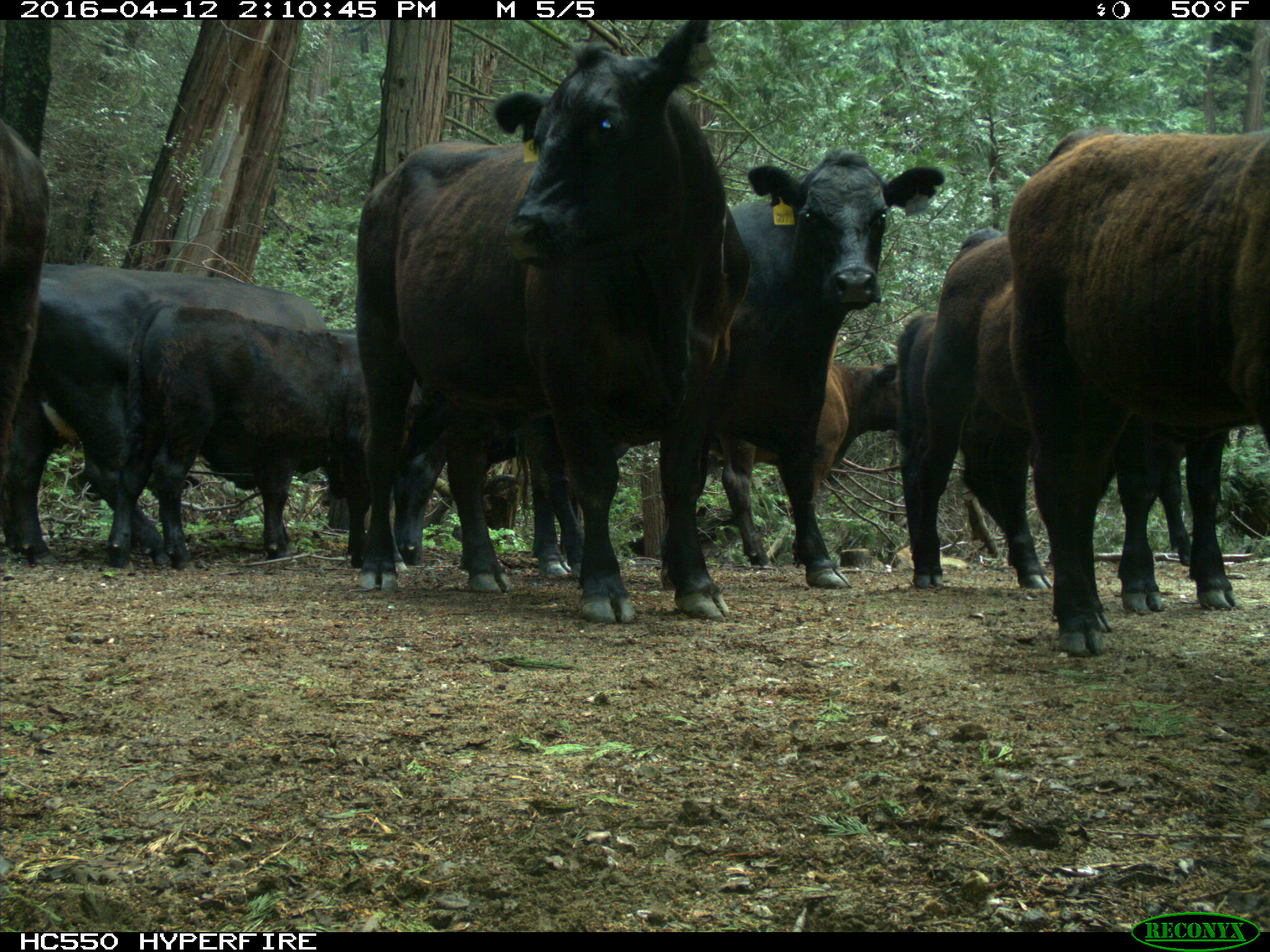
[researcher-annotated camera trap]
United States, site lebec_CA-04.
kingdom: Animalia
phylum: Chordata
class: Mammalia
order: Artiodactyla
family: Bovidae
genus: Bos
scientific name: Bos taurus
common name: domestic cow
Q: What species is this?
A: Bos taurus (domestic cow).